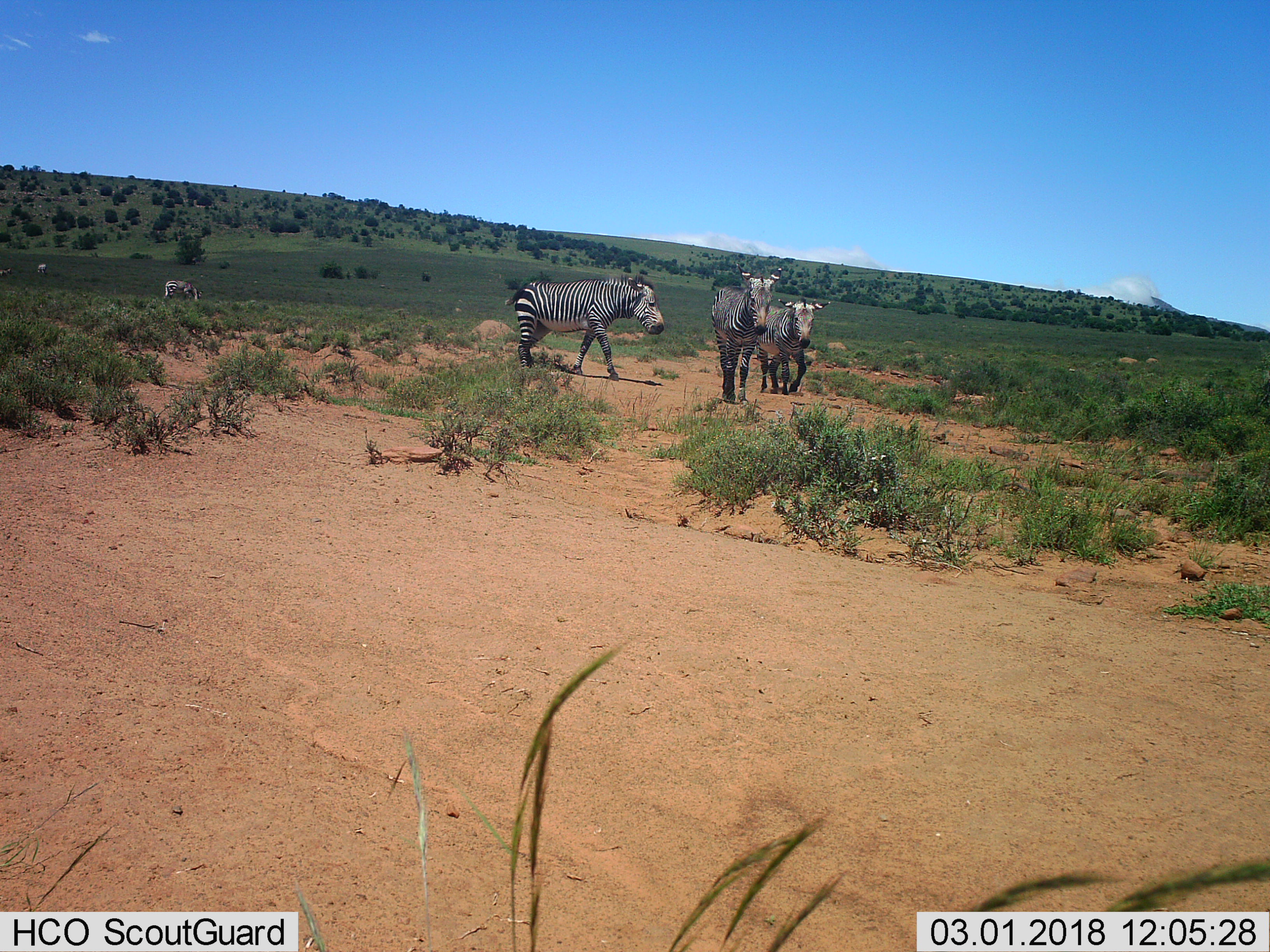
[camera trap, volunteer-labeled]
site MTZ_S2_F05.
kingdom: Animalia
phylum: Chordata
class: Mammalia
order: Perissodactyla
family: Equidae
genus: Equus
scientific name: Equus zebra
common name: mountain zebra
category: zebramountain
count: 6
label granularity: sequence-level